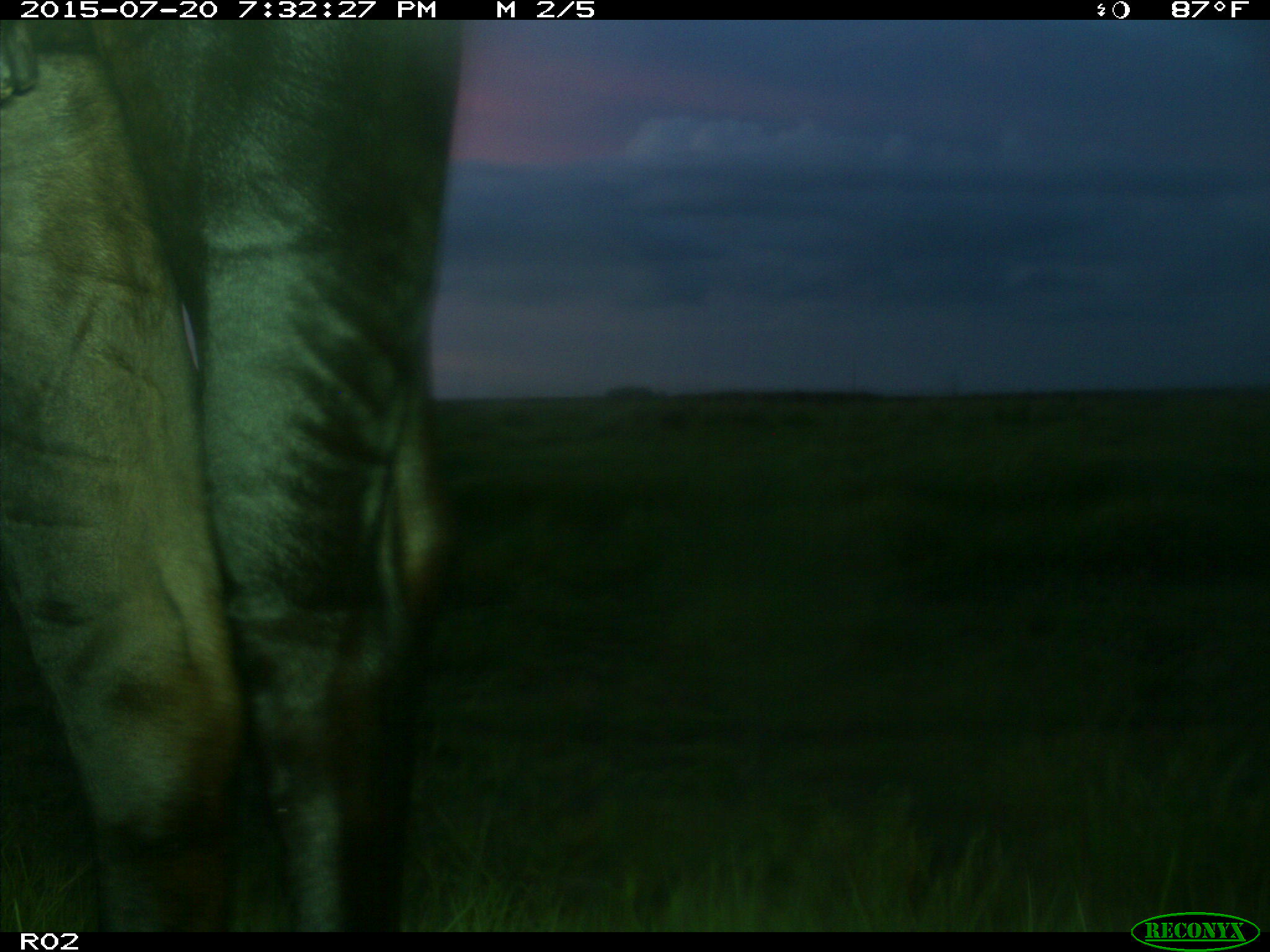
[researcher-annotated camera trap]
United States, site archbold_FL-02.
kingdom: Animalia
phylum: Chordata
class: Mammalia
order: Artiodactyla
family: Bovidae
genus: Bos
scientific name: Bos taurus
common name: domestic cow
Bos taurus (domestic cow).